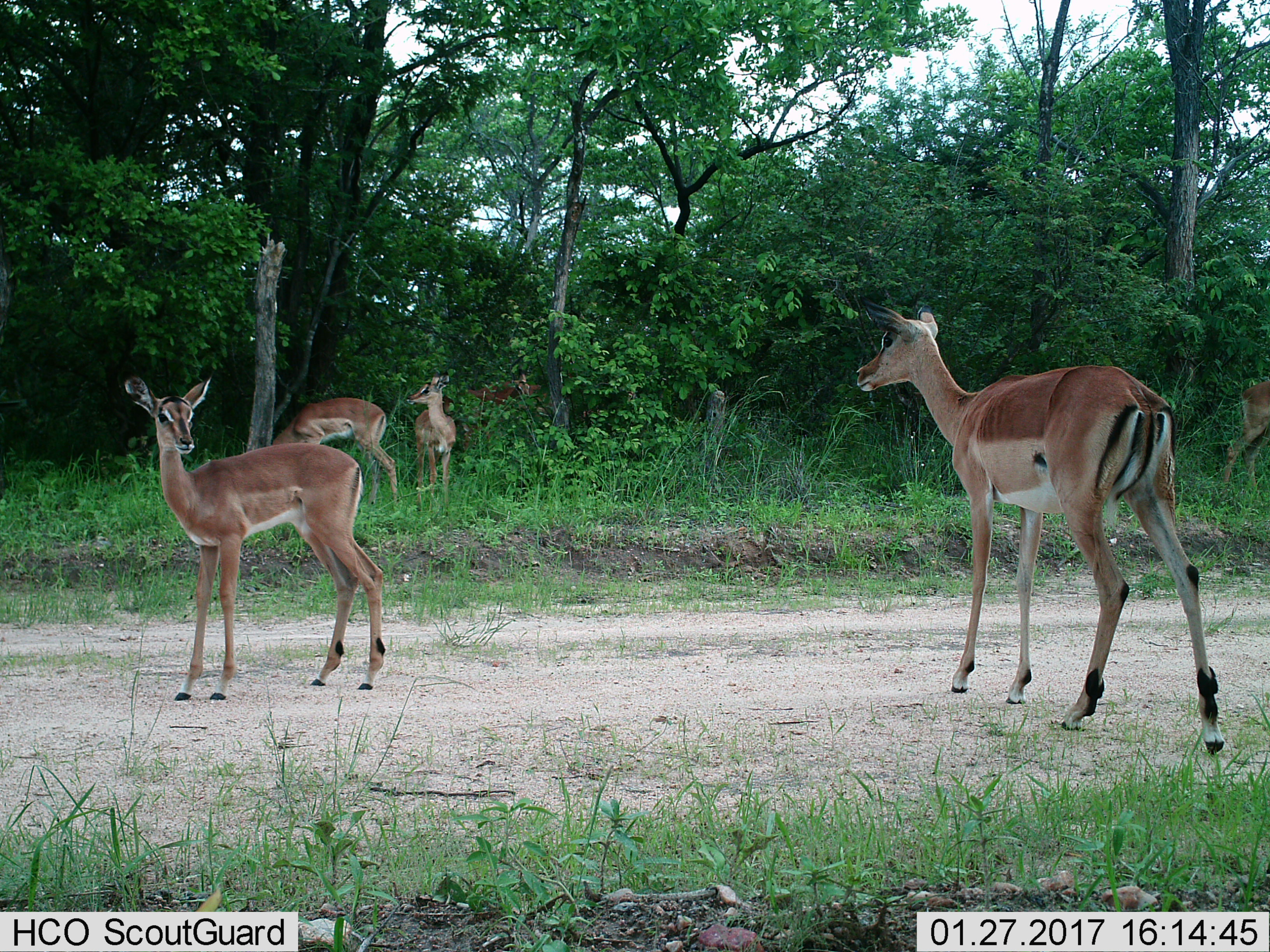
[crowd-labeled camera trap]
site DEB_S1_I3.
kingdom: Animalia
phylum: Chordata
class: Mammalia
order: Artiodactyla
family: Bovidae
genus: Aepyceros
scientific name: Aepyceros melampus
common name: impala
Impala (Aepyceros melampus), count 6. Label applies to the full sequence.